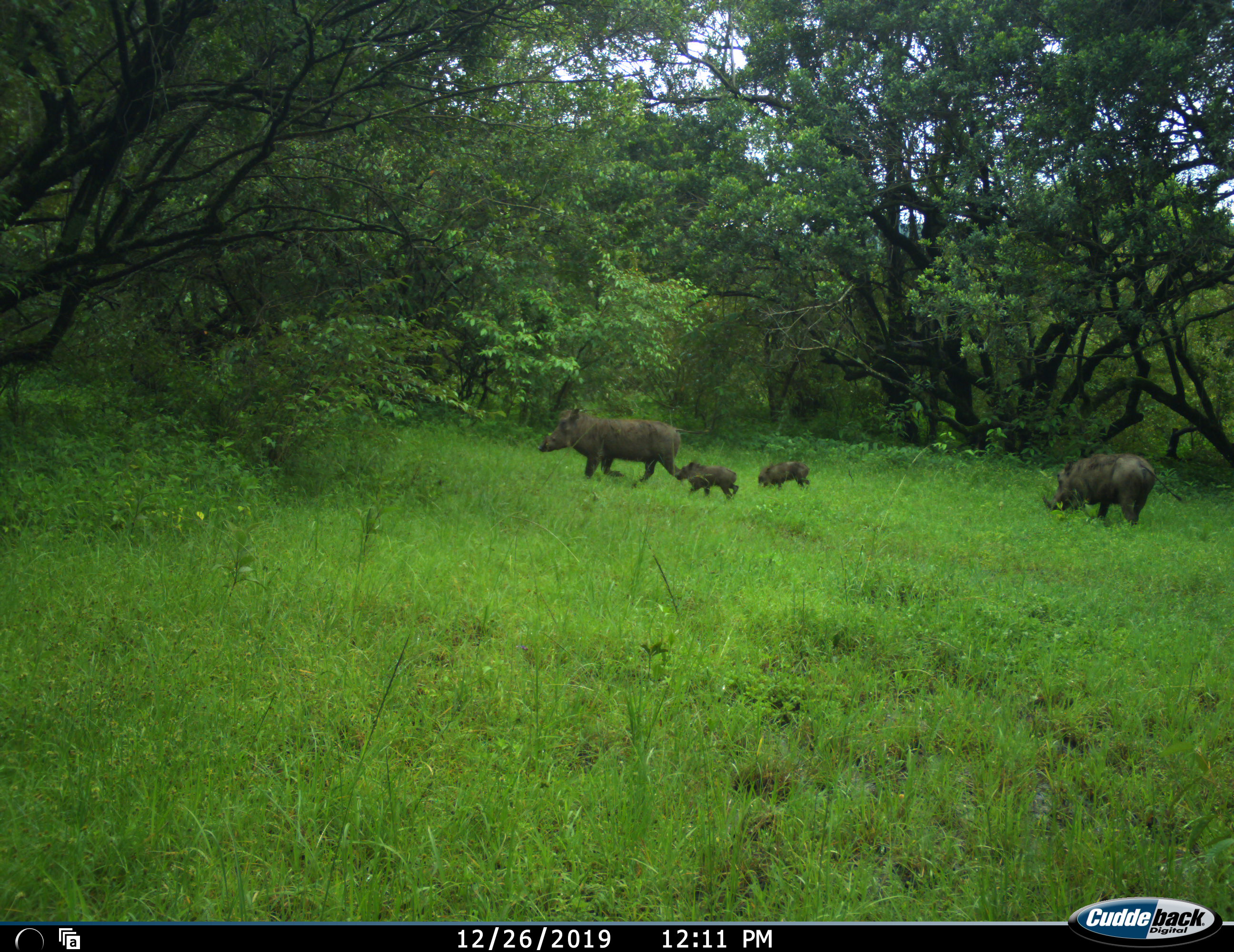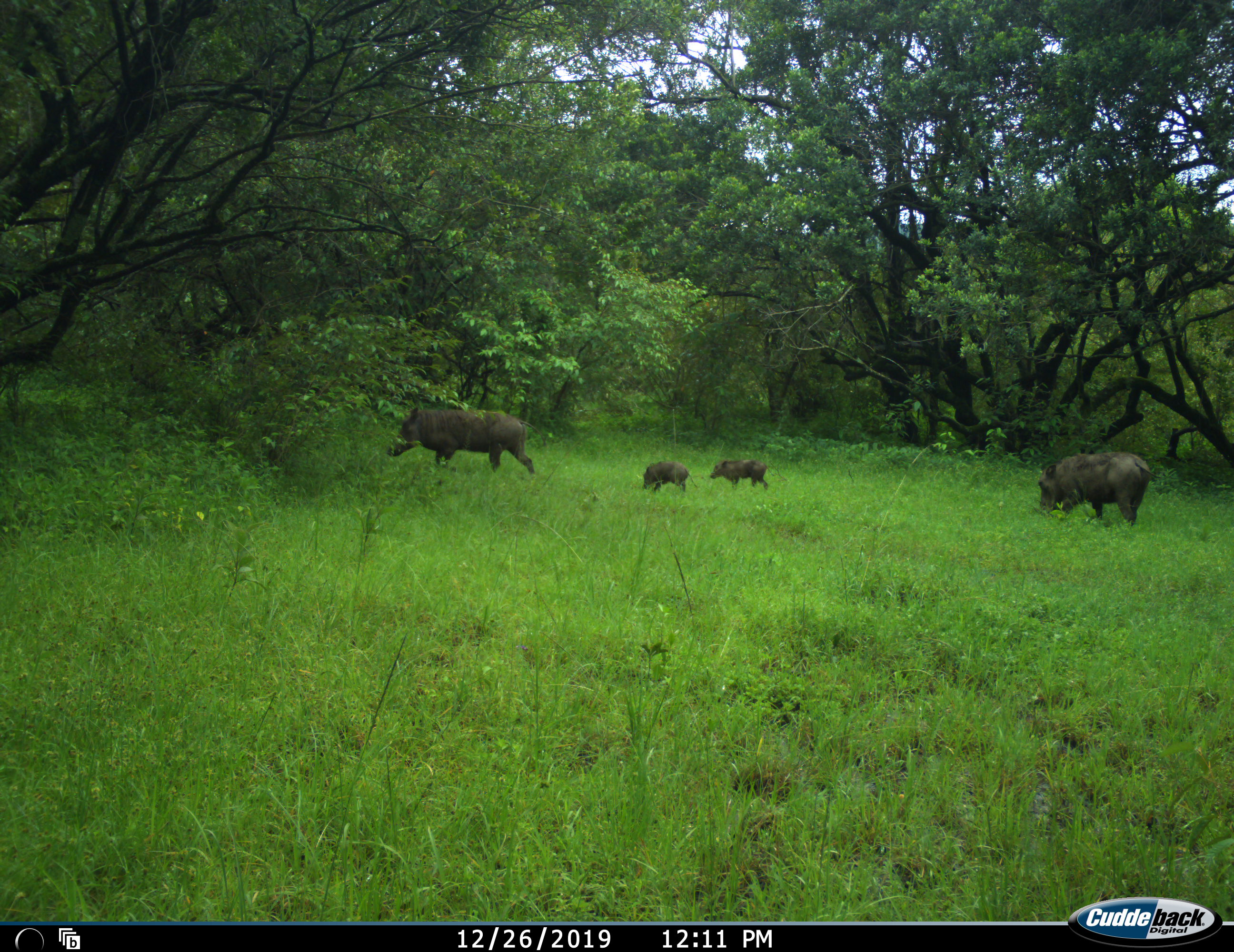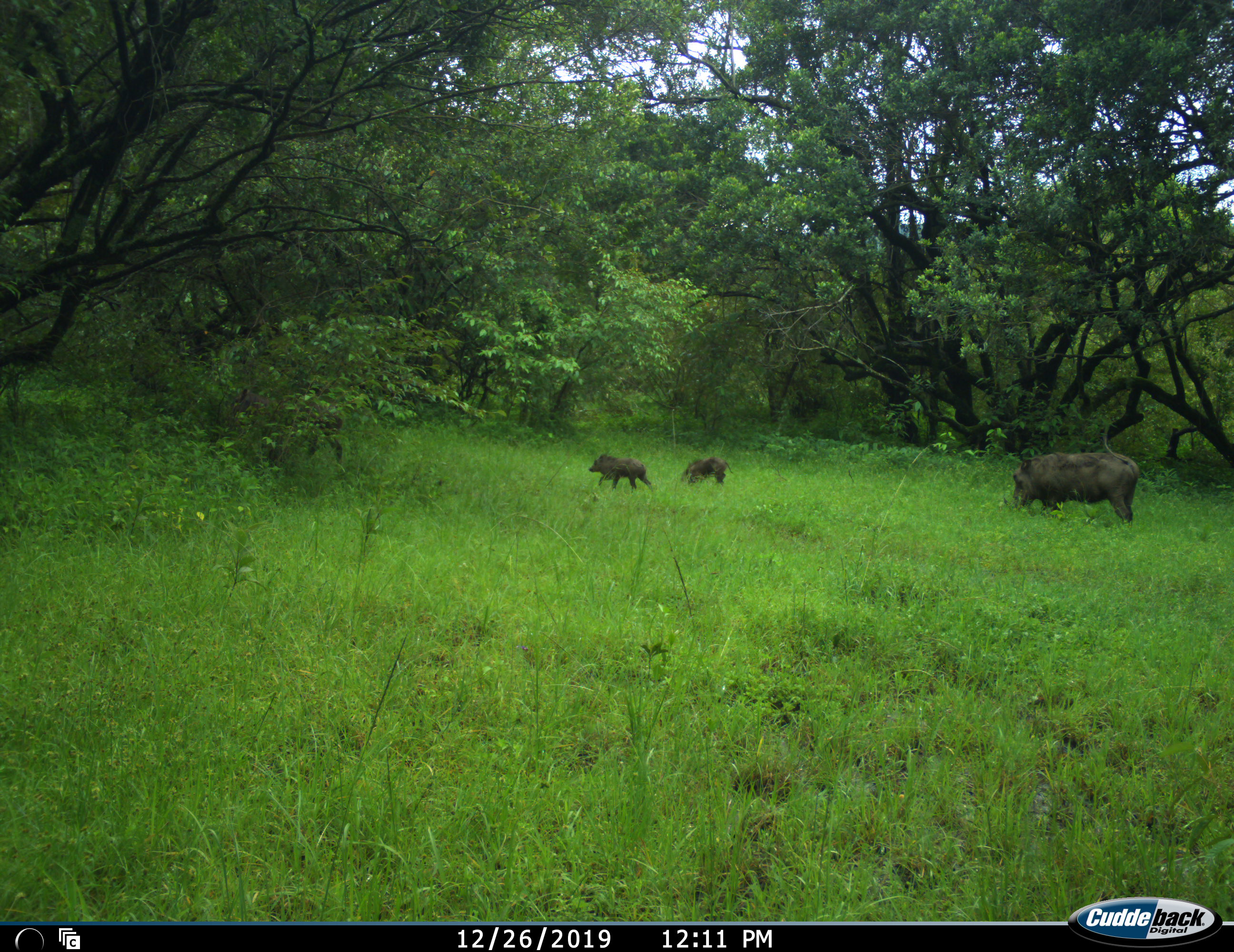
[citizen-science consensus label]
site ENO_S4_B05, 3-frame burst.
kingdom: Animalia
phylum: Chordata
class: Mammalia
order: Artiodactyla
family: Suidae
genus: Phacochoerus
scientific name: Phacochoerus africanus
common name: warthog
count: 4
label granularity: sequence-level